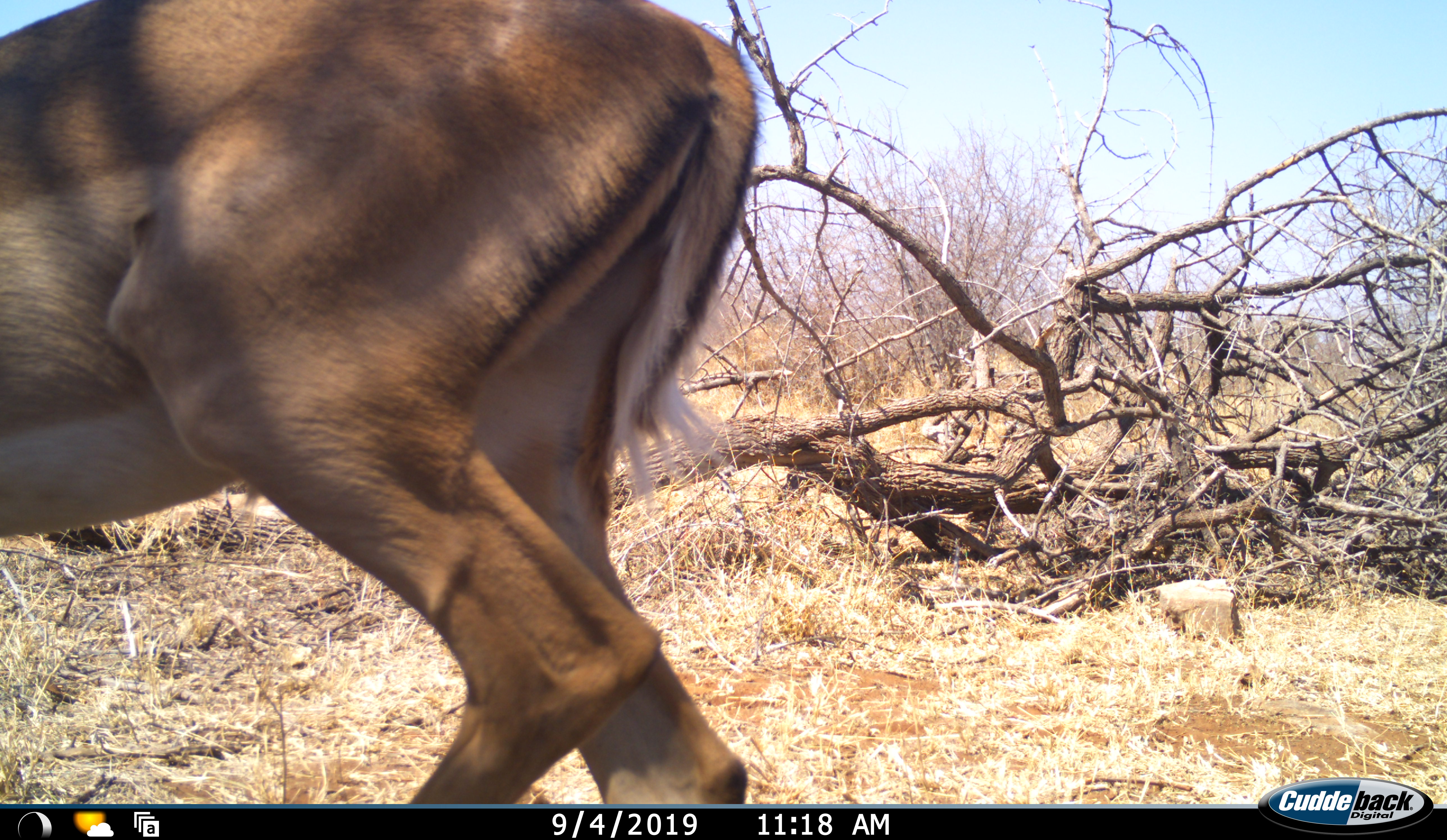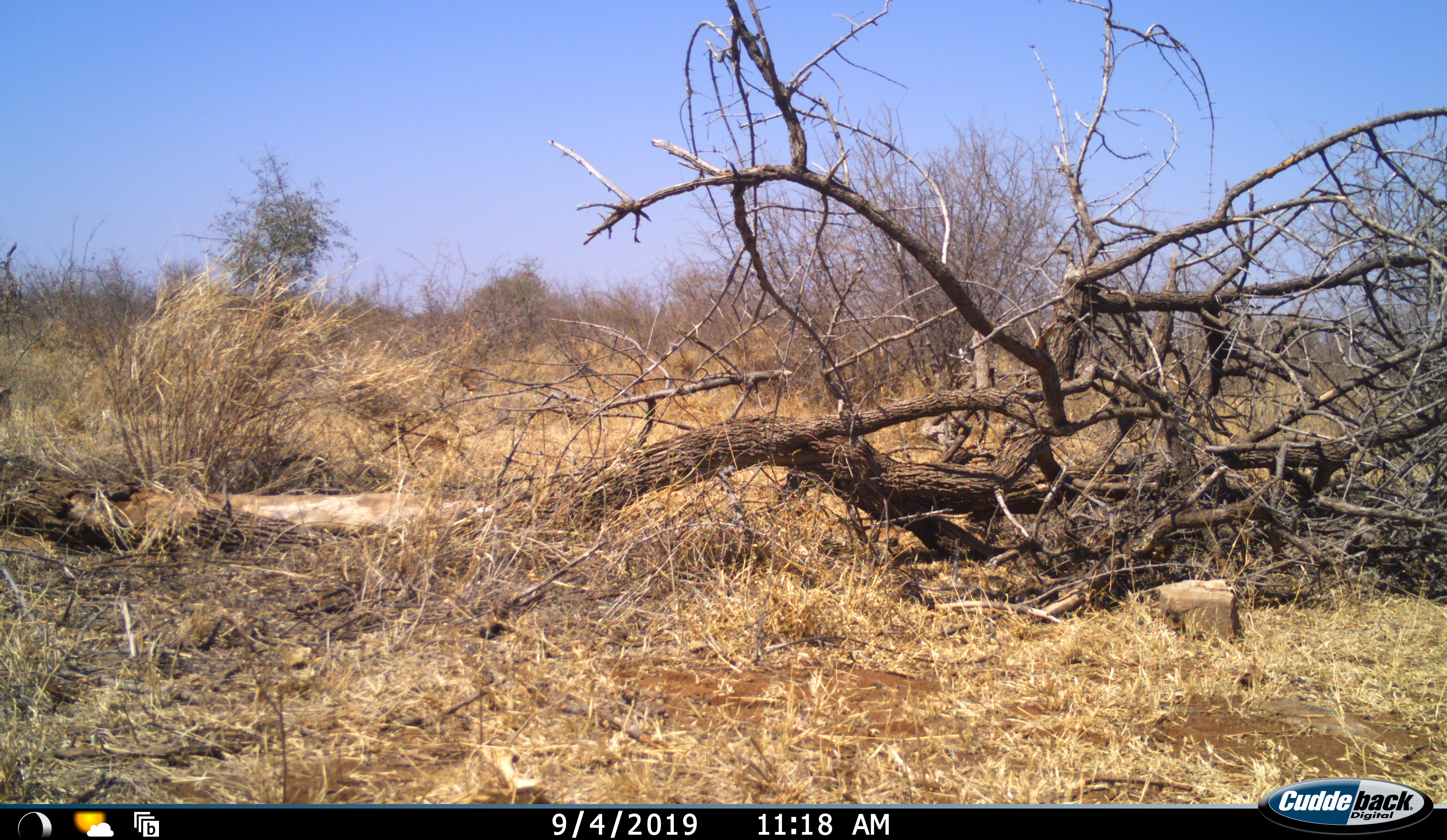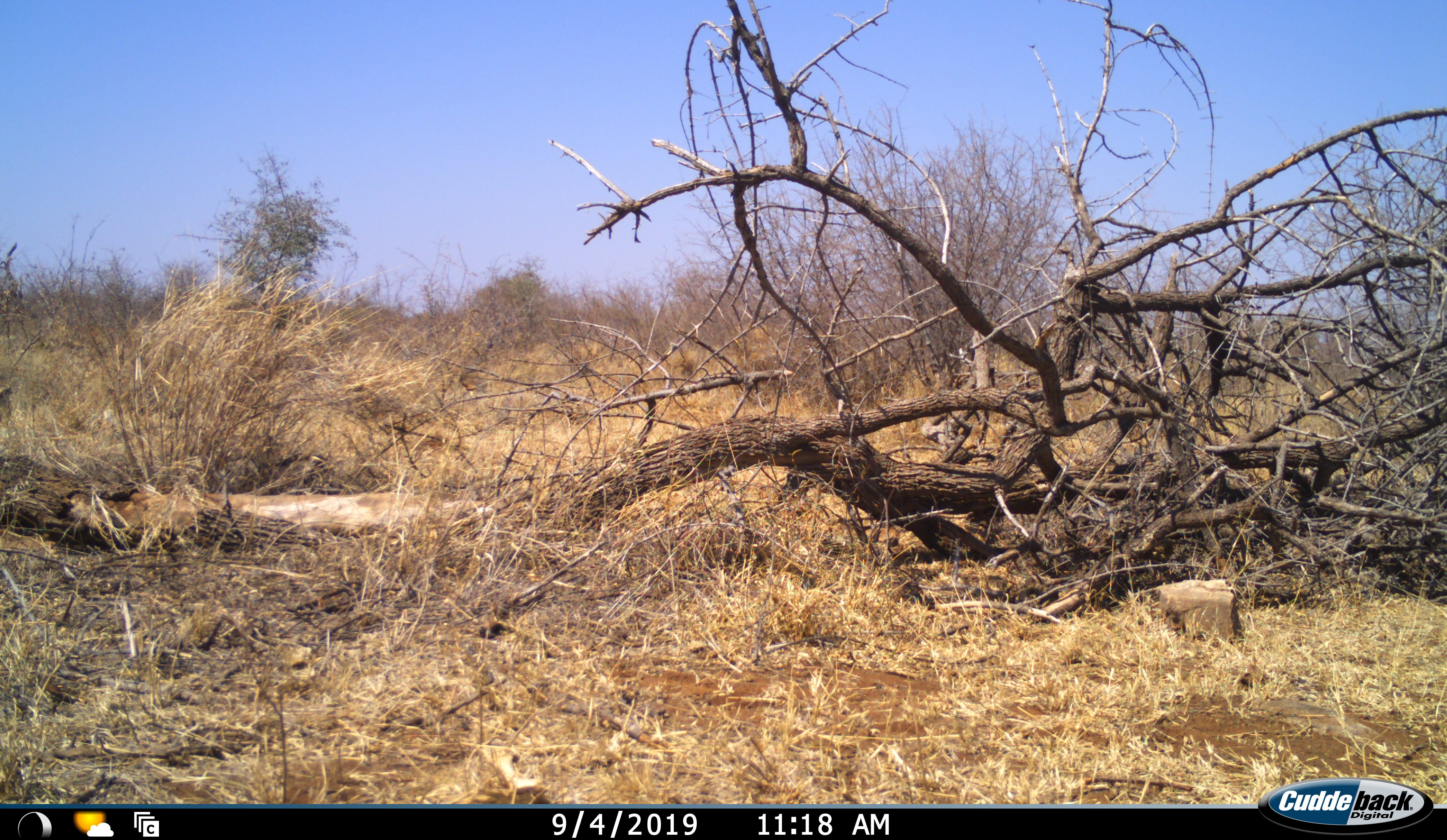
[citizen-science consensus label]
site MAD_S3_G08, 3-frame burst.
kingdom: Animalia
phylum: Chordata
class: Mammalia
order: Artiodactyla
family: Bovidae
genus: Aepyceros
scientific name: Aepyceros melampus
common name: impala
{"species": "impala (Aepyceros melampus)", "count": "1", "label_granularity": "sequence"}